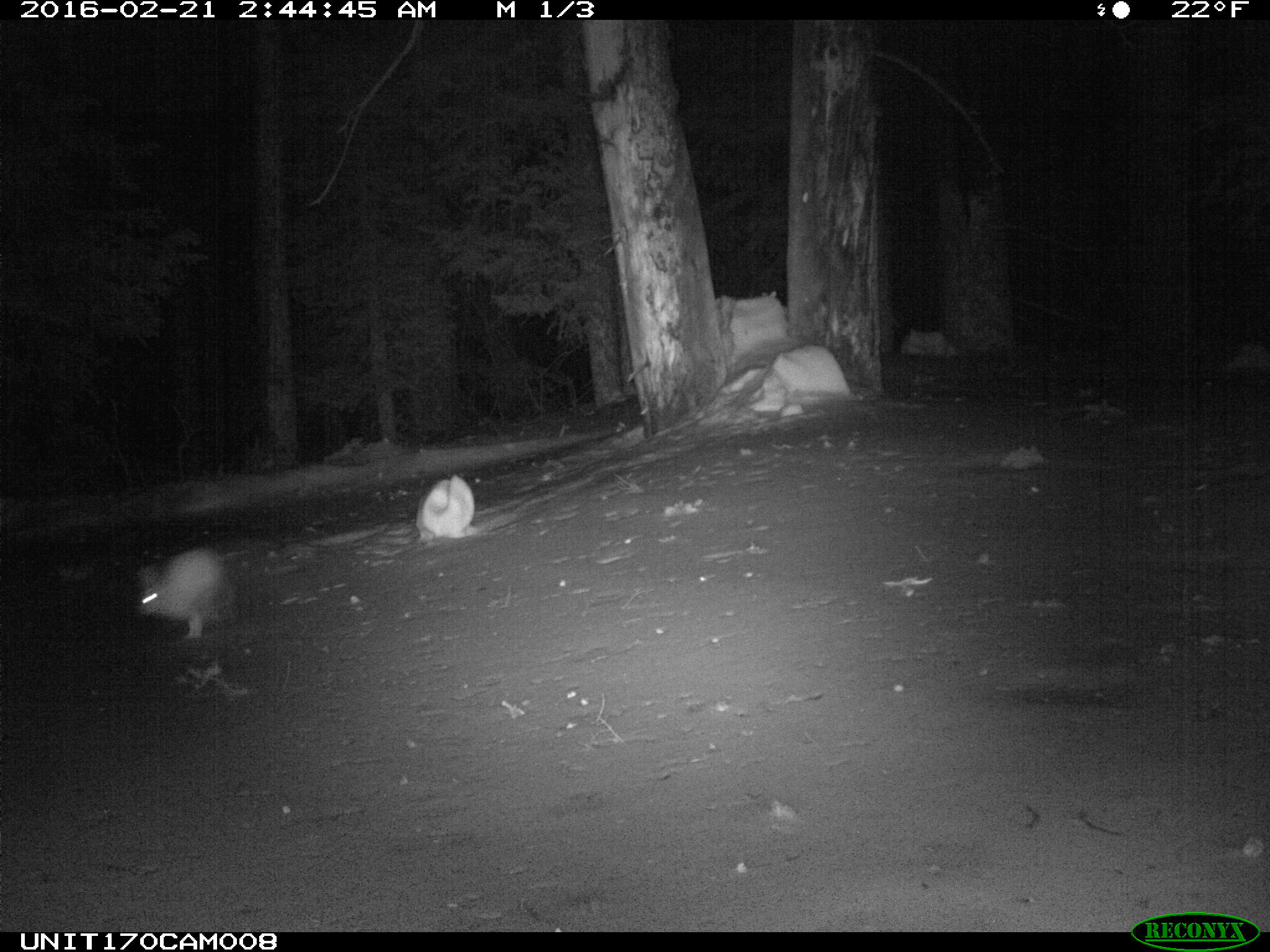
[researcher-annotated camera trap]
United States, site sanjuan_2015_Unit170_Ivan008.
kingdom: Animalia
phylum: Chordata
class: Mammalia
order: Lagomorpha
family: Leporidae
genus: Lepus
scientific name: Lepus americanus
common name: snowshoe hare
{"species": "Lepus americanus (snowshoe hare)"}